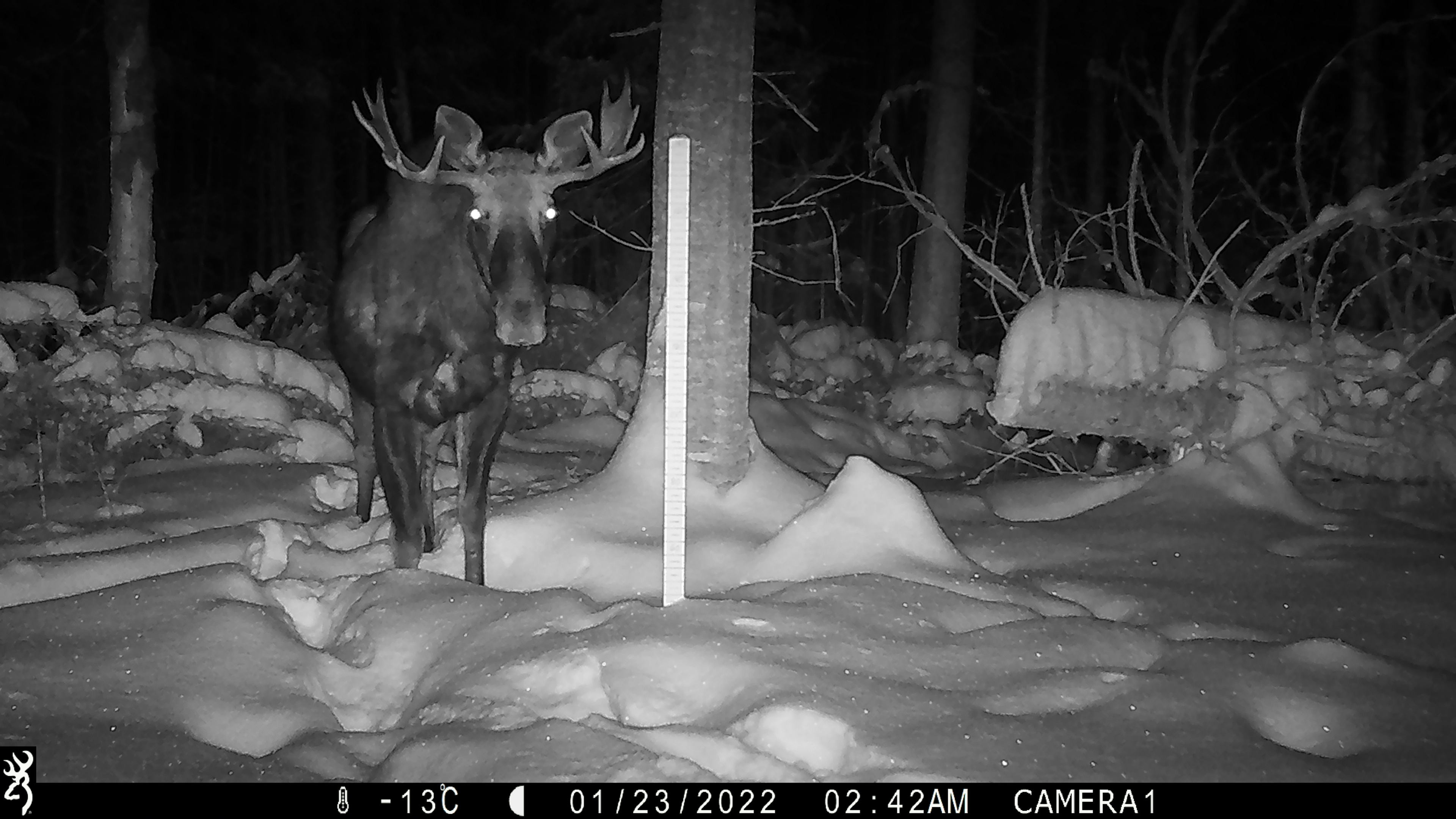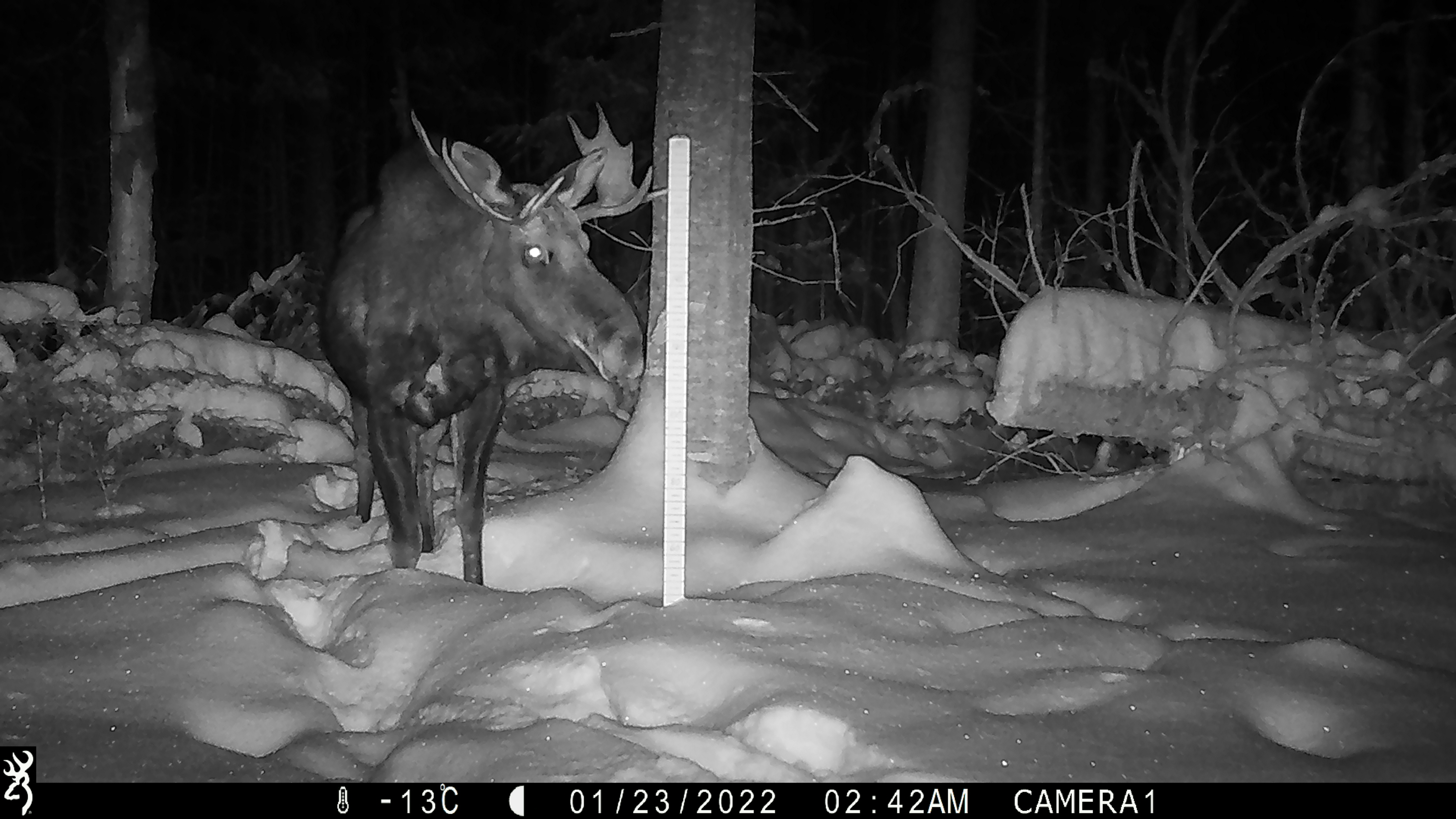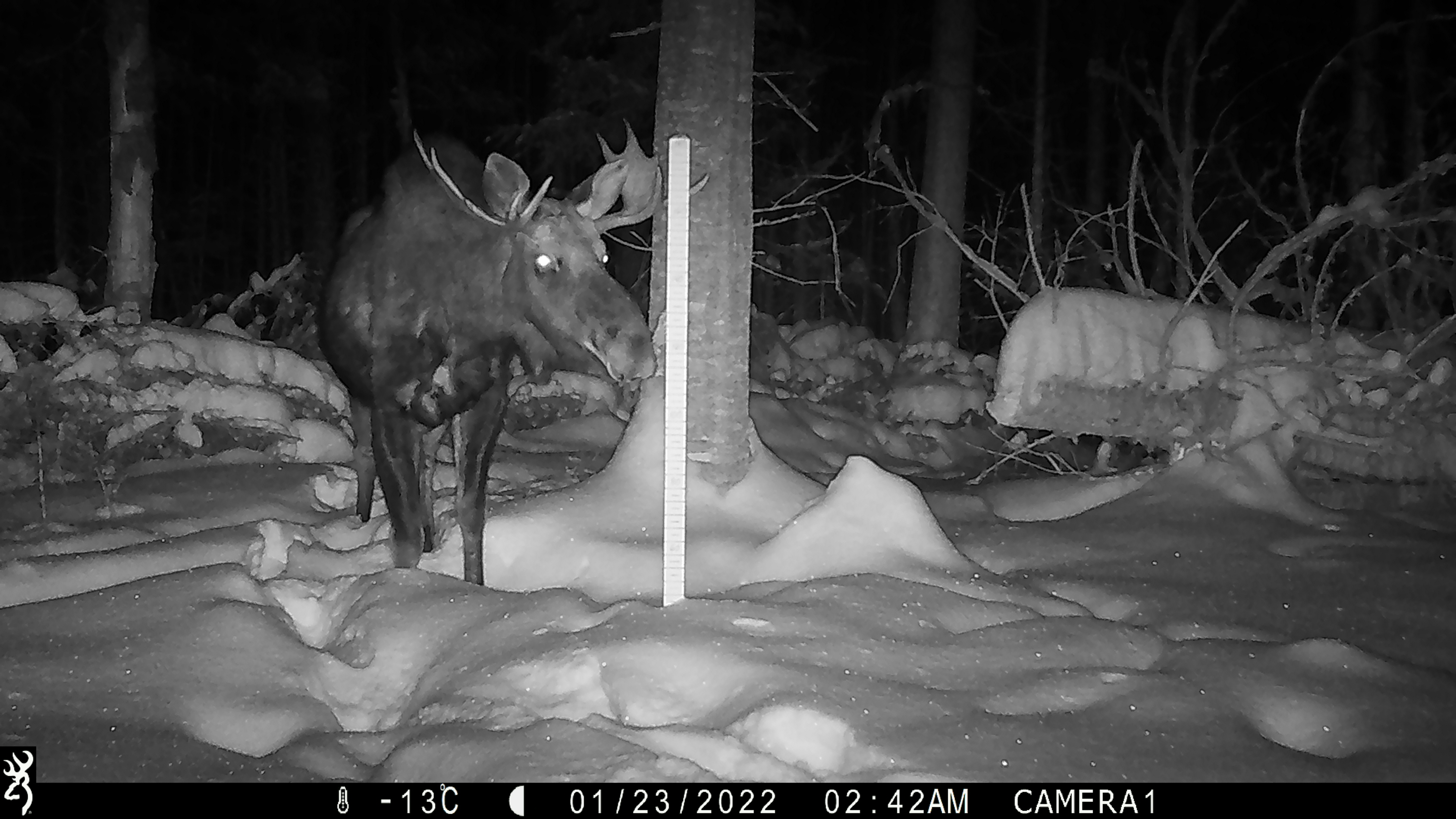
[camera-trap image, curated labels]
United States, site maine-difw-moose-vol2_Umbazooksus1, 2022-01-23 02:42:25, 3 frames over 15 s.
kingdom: Animalia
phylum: Chordata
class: Mammalia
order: Artiodactyla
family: Cervidae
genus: Alces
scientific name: Alces alces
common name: moose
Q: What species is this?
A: Moose (Alces alces).